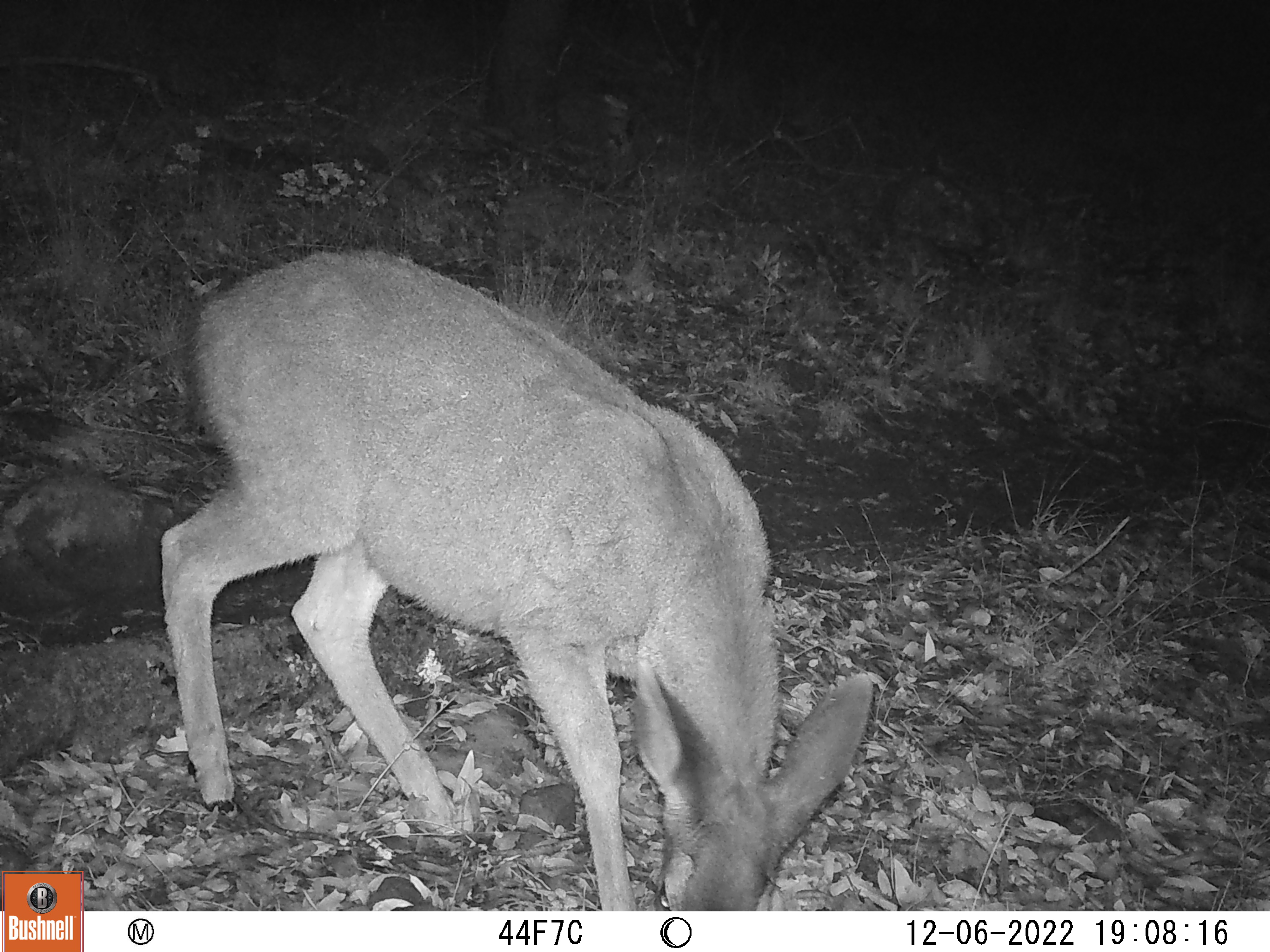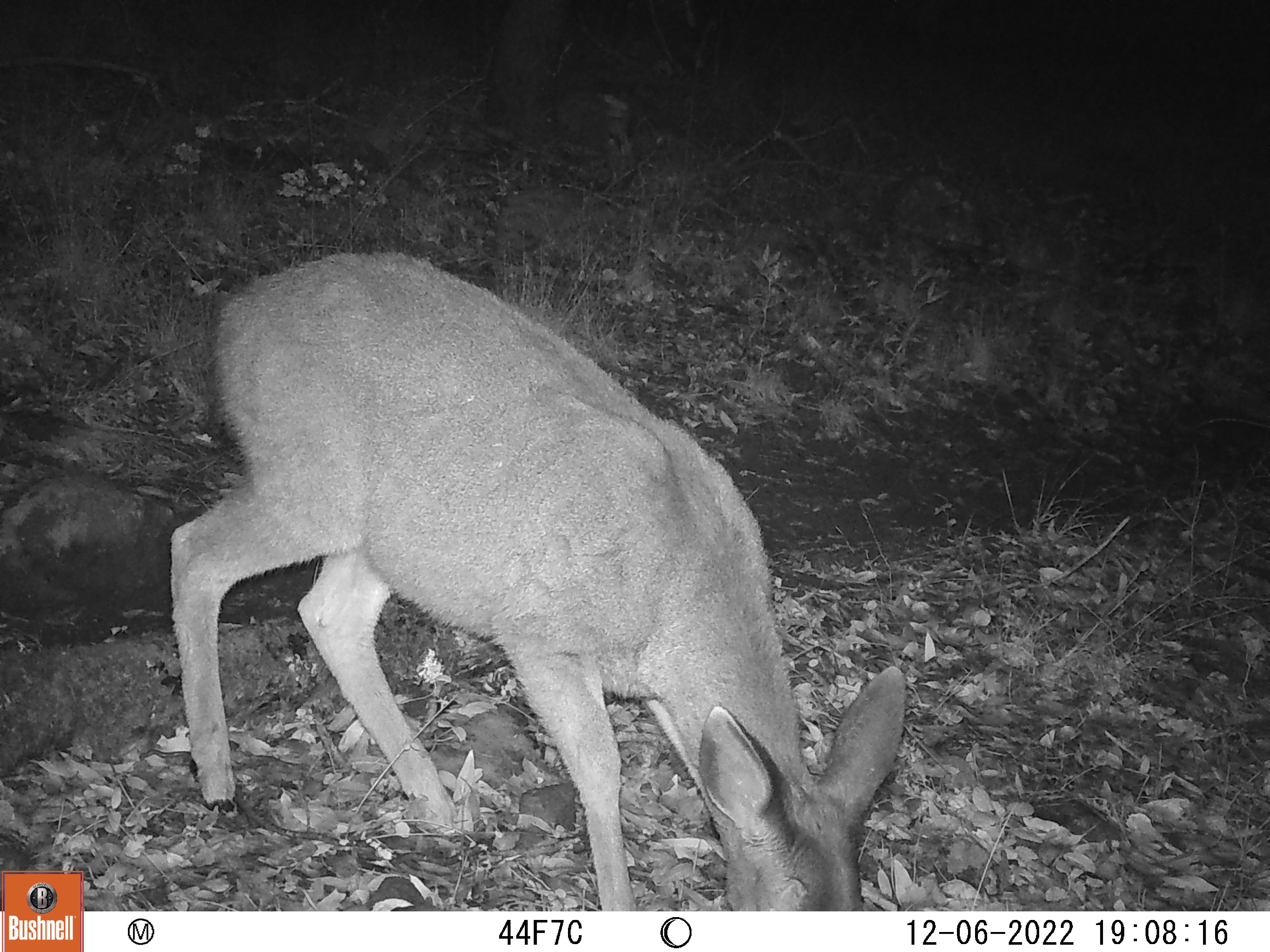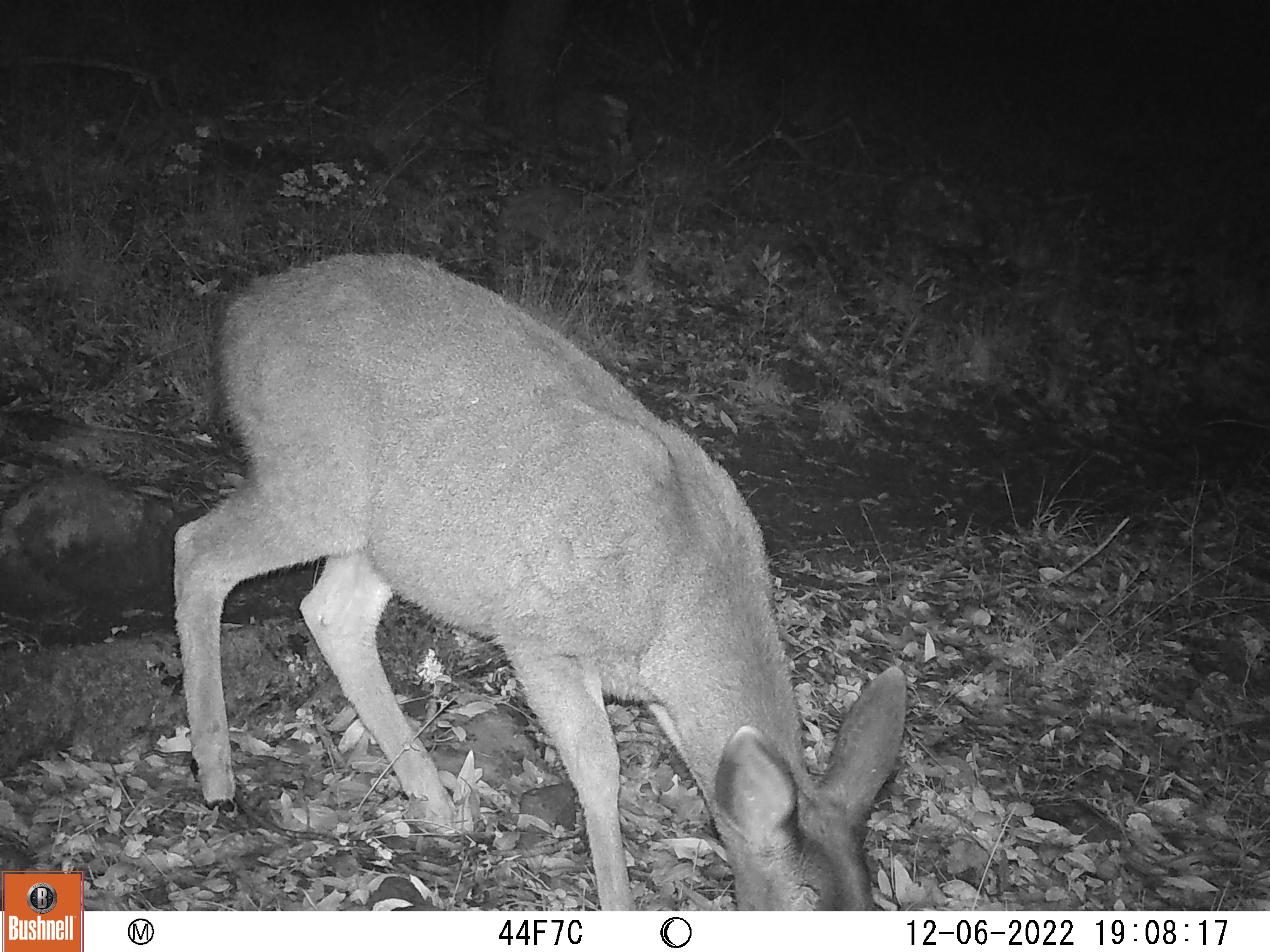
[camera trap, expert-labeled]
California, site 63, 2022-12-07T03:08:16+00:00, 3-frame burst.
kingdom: Animalia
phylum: Chordata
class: Mammalia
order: Artiodactyla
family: Cervidae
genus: Odocoileus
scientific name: Odocoileus hemionus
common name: mule deer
Mule deer (Odocoileus hemionus).